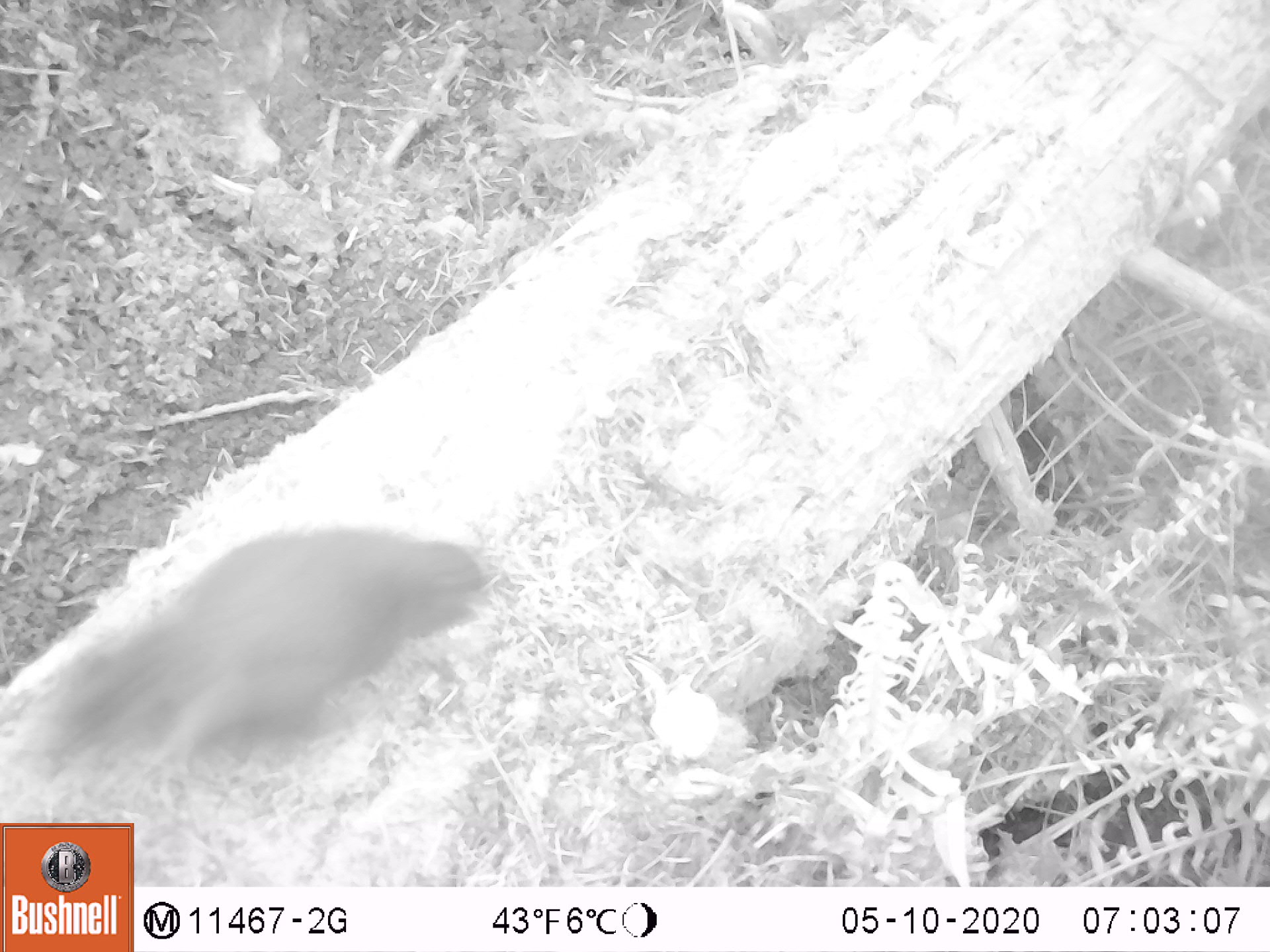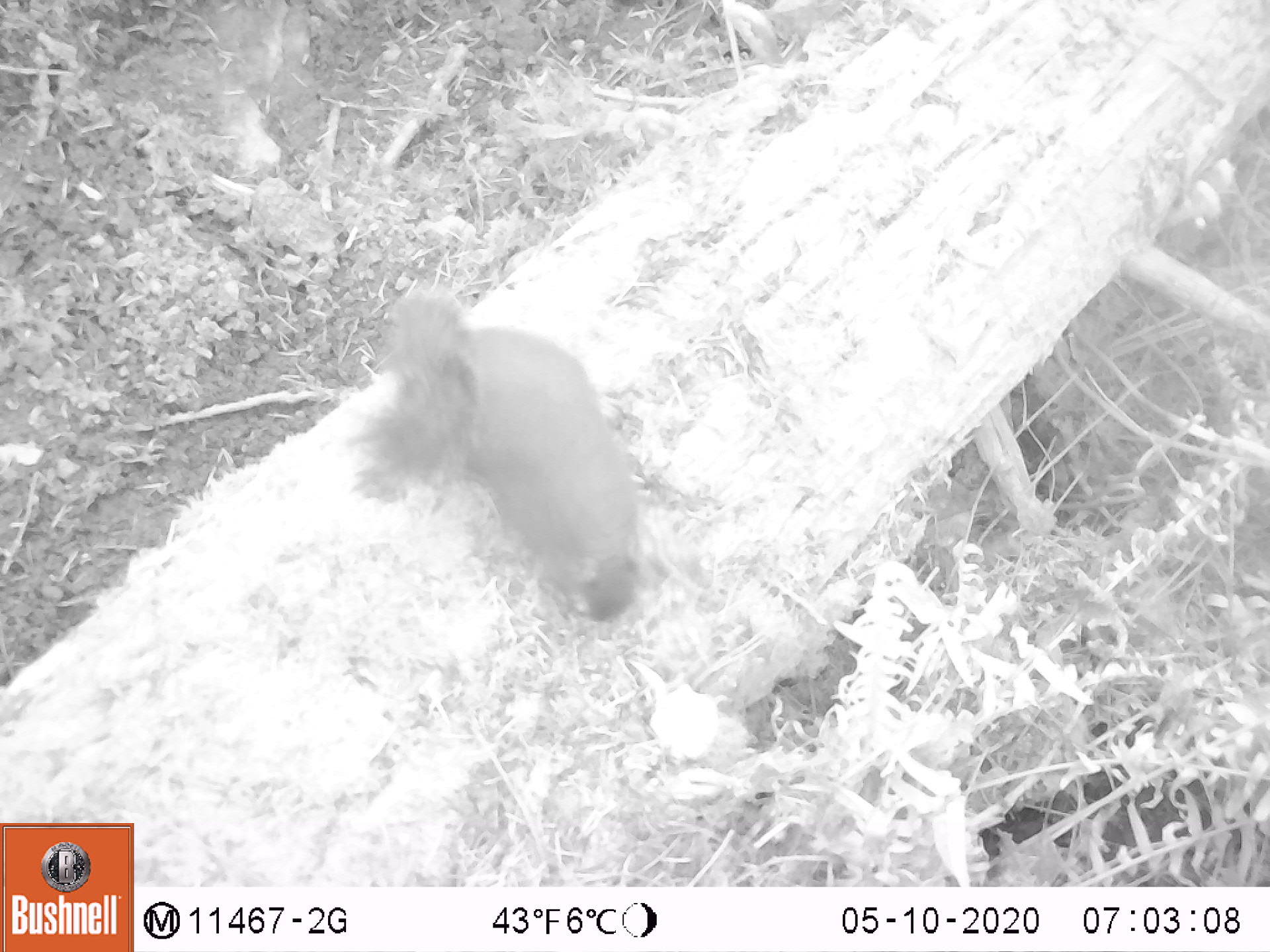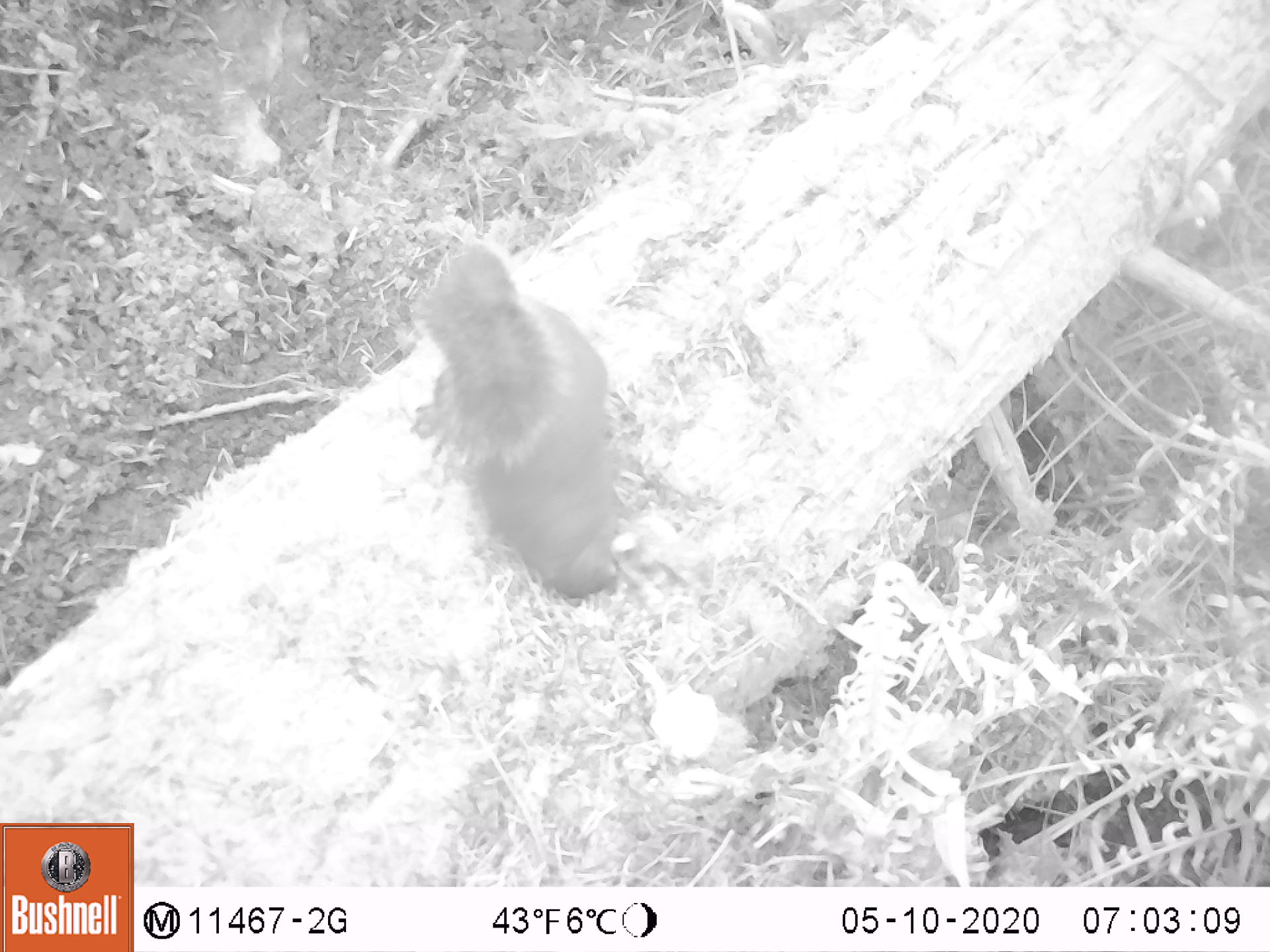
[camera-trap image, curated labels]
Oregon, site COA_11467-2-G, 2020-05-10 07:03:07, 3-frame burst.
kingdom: Animalia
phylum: Chordata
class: Mammalia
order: Rodentia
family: Sciuridae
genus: Tamiasciurus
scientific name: Tamiasciurus douglasii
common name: douglas squirrel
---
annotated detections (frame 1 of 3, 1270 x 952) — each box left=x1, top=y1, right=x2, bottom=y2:
douglas squirrel: left=29, top=524, right=500, bottom=777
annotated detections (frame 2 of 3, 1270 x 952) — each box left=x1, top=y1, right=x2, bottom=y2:
douglas squirrel: left=364, top=284, right=646, bottom=625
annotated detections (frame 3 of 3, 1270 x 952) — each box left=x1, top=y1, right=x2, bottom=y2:
douglas squirrel: left=416, top=237, right=627, bottom=606